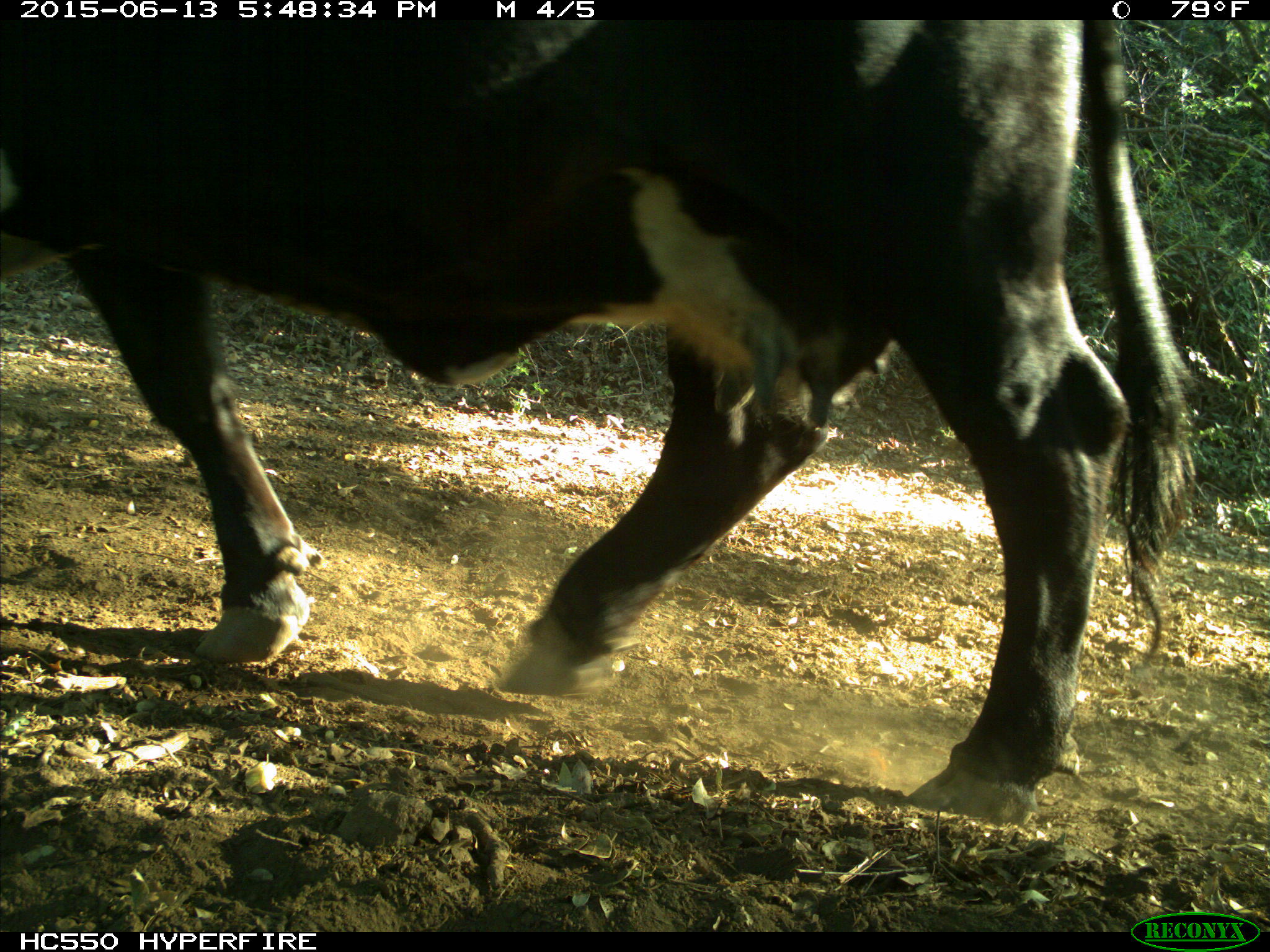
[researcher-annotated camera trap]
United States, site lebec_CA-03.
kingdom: Animalia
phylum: Chordata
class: Mammalia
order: Artiodactyla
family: Bovidae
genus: Bos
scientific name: Bos taurus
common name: domestic cow